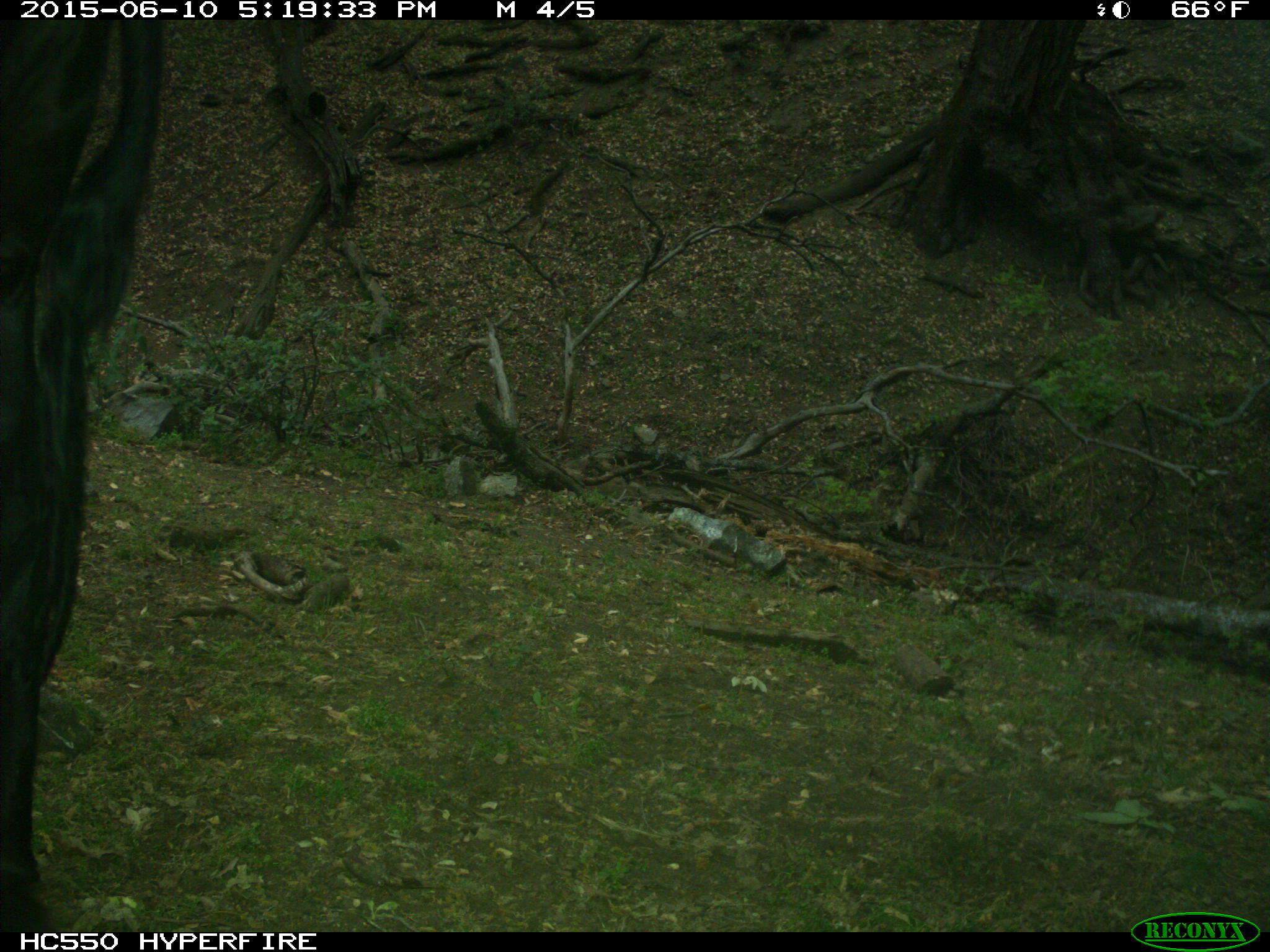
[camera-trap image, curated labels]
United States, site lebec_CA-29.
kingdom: Animalia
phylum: Chordata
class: Mammalia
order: Artiodactyla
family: Bovidae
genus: Bos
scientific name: Bos taurus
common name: domestic cow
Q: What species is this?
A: Bos taurus (domestic cow).